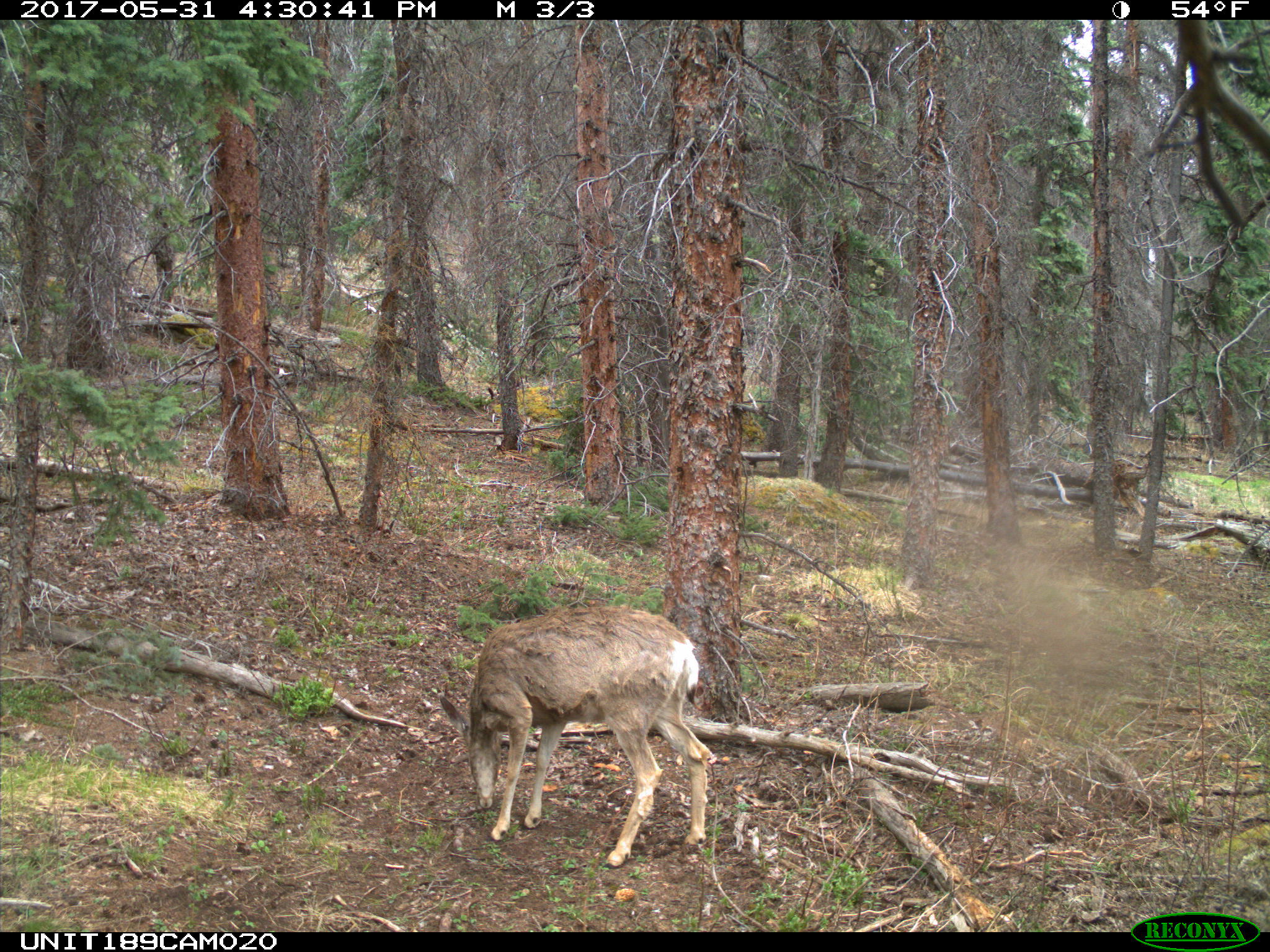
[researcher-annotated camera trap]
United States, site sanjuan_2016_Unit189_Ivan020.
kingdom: Animalia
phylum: Chordata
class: Mammalia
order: Artiodactyla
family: Cervidae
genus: Odocoileus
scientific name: Odocoileus hemionus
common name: mule deer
Odocoileus hemionus (mule deer).